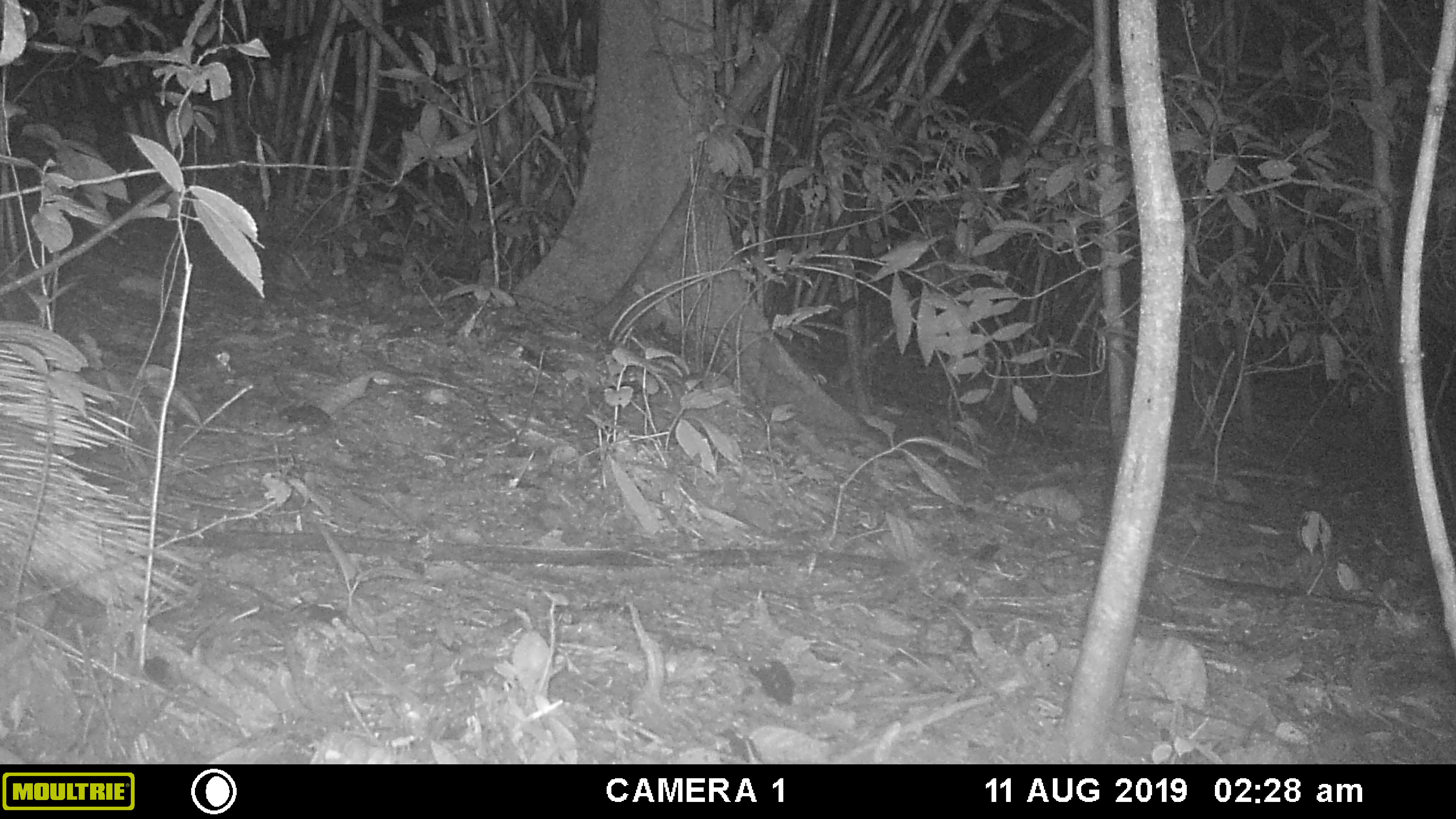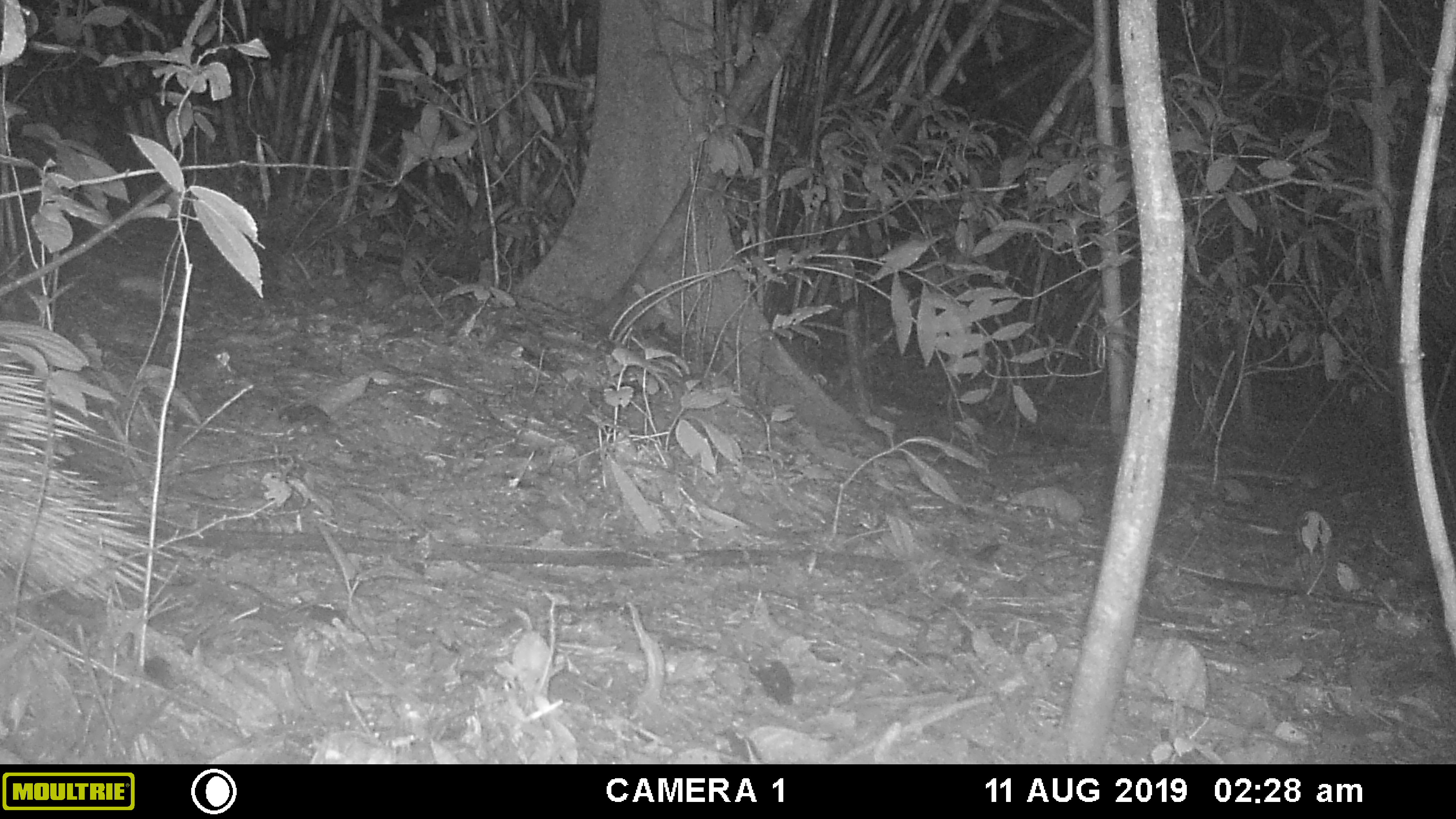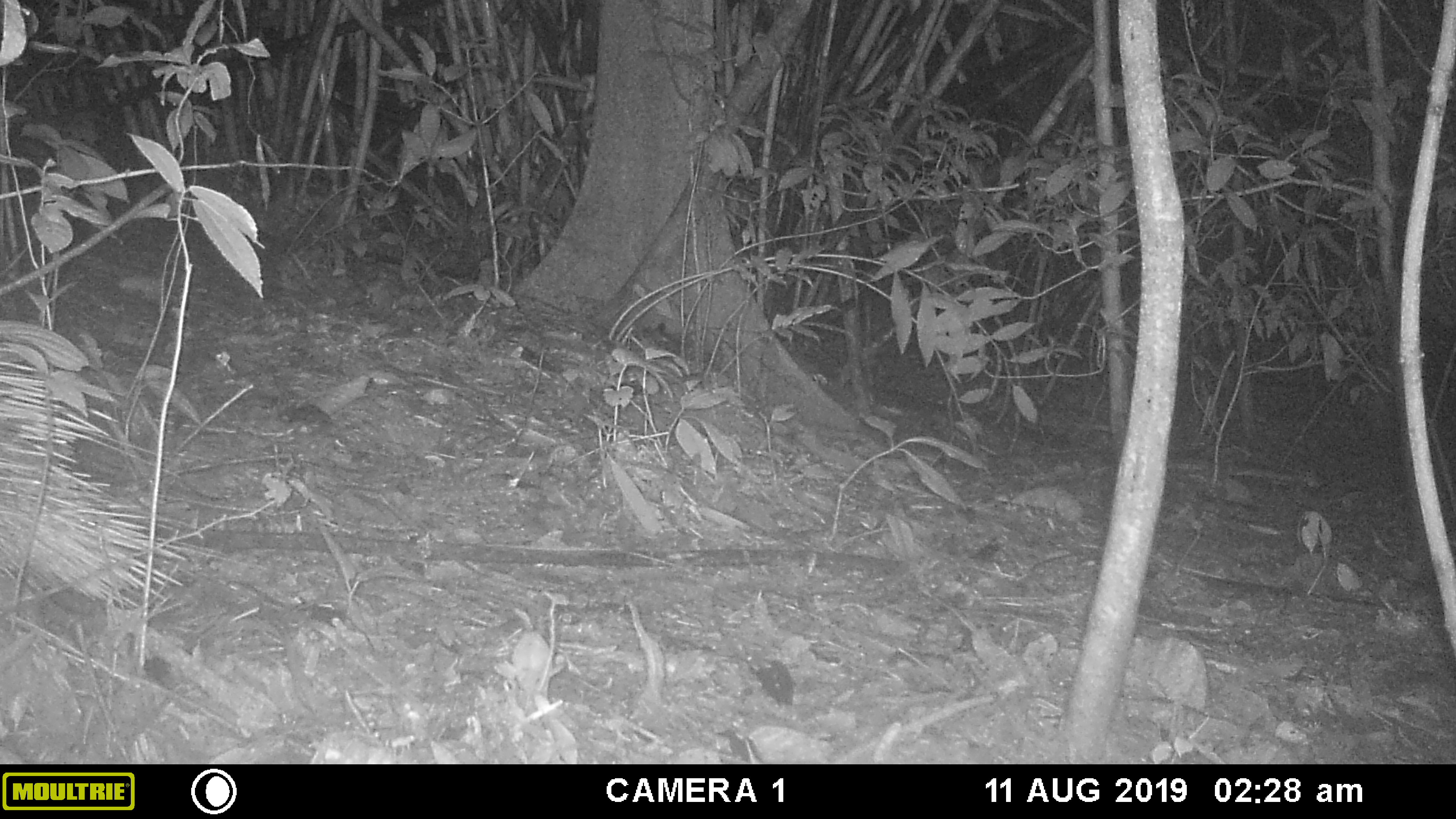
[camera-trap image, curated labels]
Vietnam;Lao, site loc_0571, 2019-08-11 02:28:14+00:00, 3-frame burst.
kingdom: Animalia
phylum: Chordata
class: Aves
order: Galliformes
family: Phasianidae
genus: Polyplectron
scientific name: Polyplectron bicalcaratum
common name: gray peacock-pheasant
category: grey peacock pheasant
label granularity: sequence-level